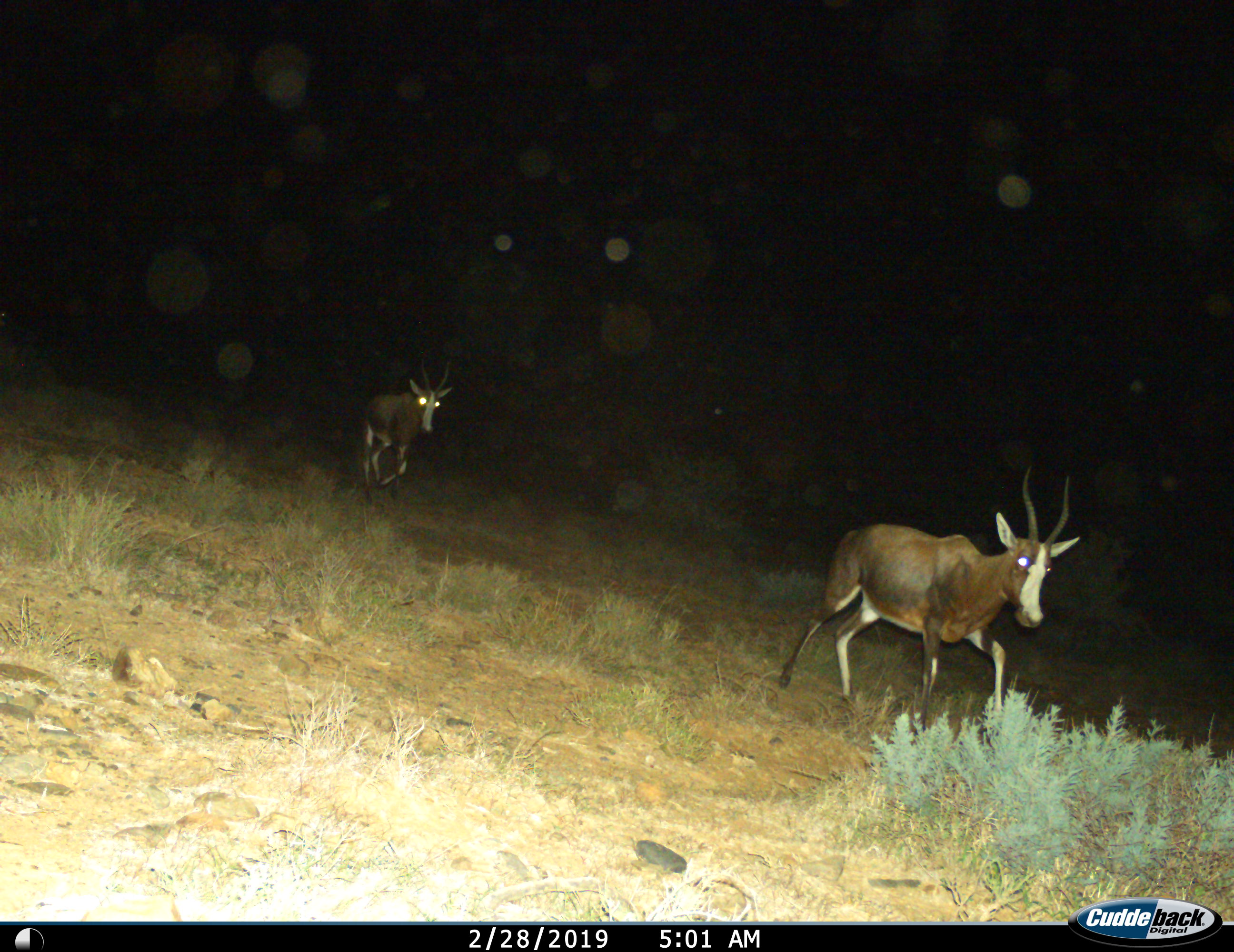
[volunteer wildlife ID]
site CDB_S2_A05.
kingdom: Animalia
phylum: Chordata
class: Mammalia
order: Artiodactyla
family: Bovidae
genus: Damaliscus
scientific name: Damaliscus pygargus phillipsi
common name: blesbok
Blesbok (Damaliscus pygargus phillipsi), count 2. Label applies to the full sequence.